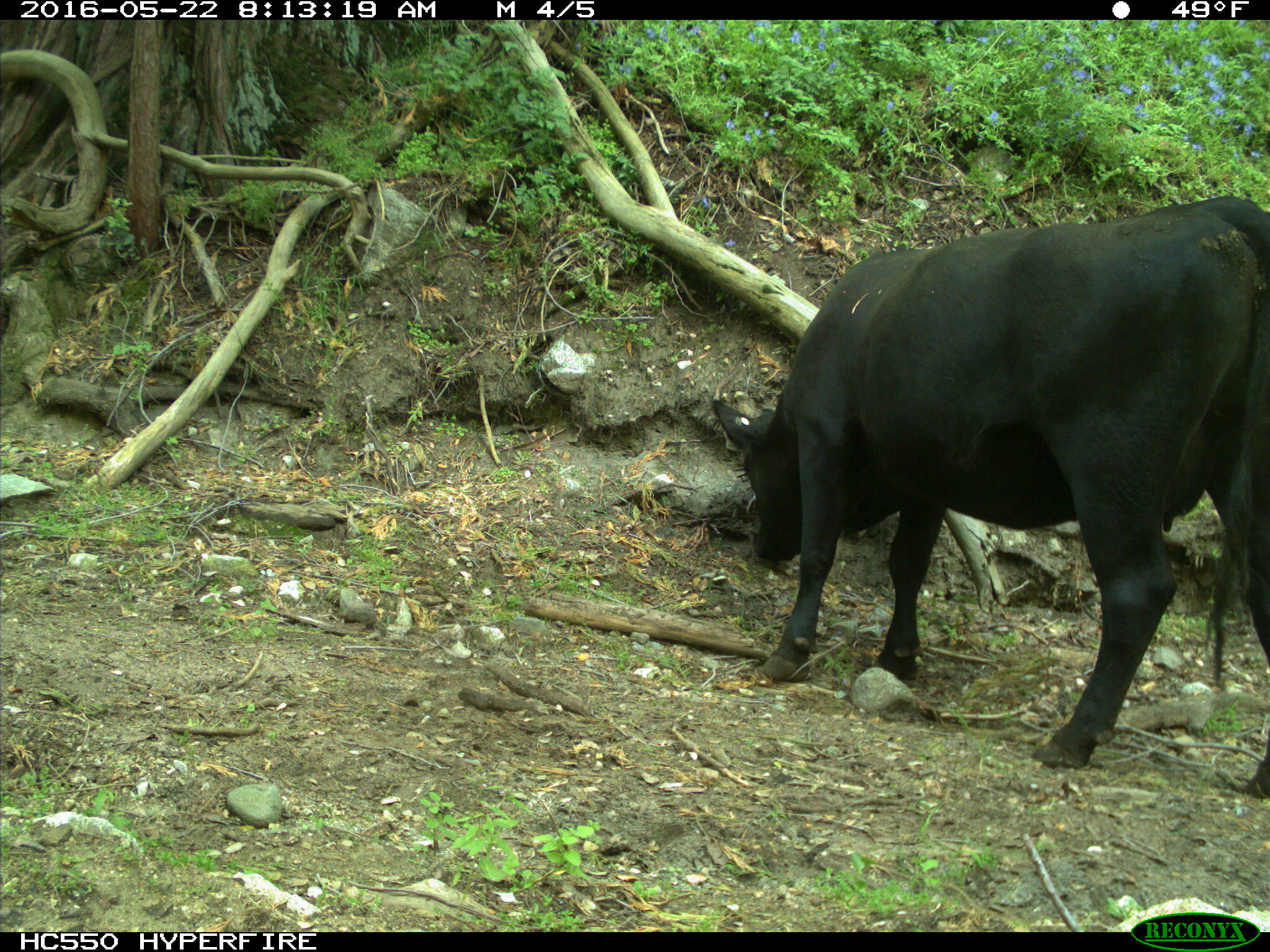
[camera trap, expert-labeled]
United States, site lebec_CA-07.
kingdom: Animalia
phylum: Chordata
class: Mammalia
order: Artiodactyla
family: Bovidae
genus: Bos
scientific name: Bos taurus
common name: domestic cow